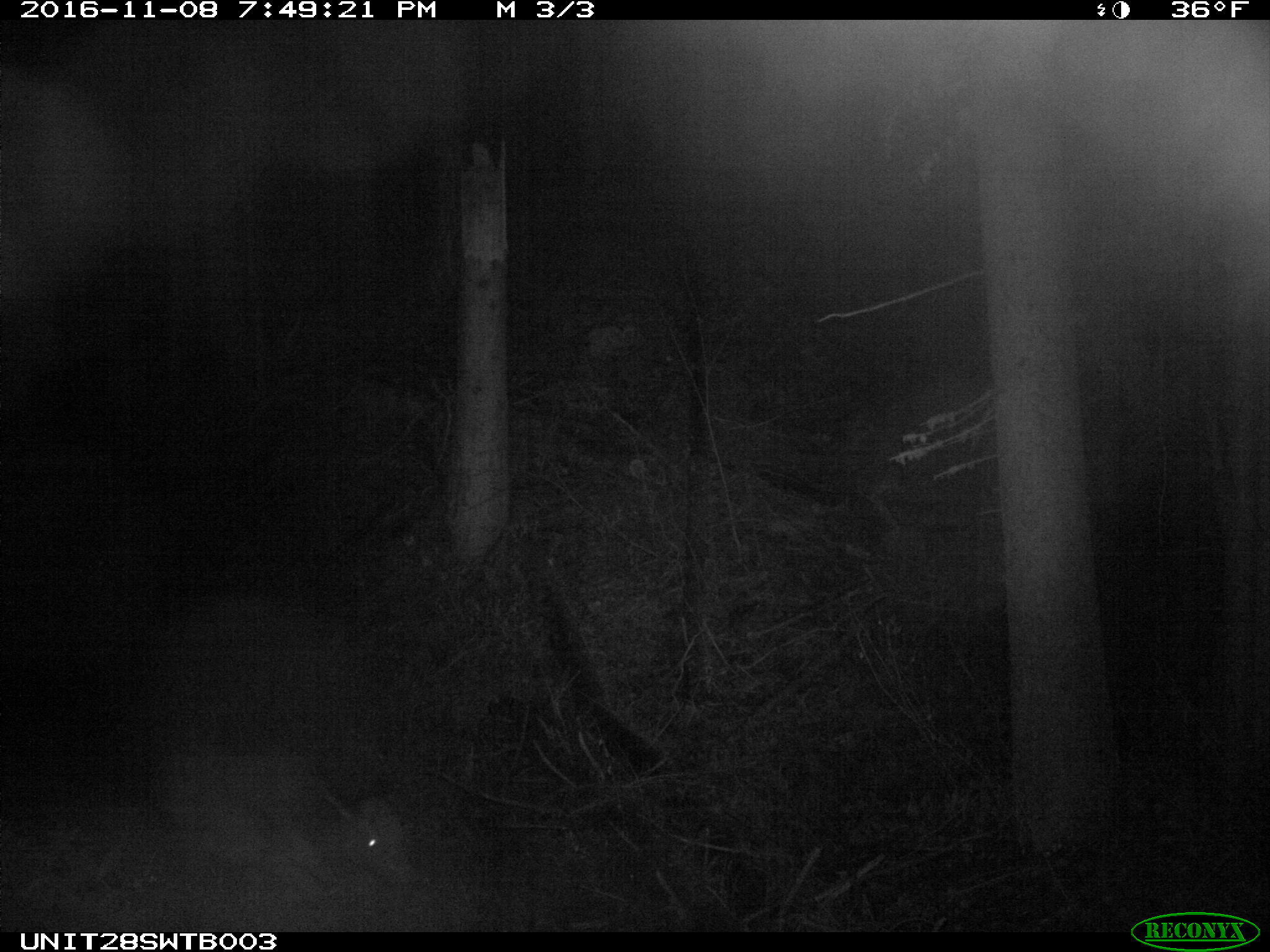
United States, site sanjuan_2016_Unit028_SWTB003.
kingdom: Animalia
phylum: Chordata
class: Mammalia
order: Artiodactyla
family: Cervidae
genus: Cervus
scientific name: Cervus elaphus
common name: red deer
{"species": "Cervus elaphus (red deer)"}